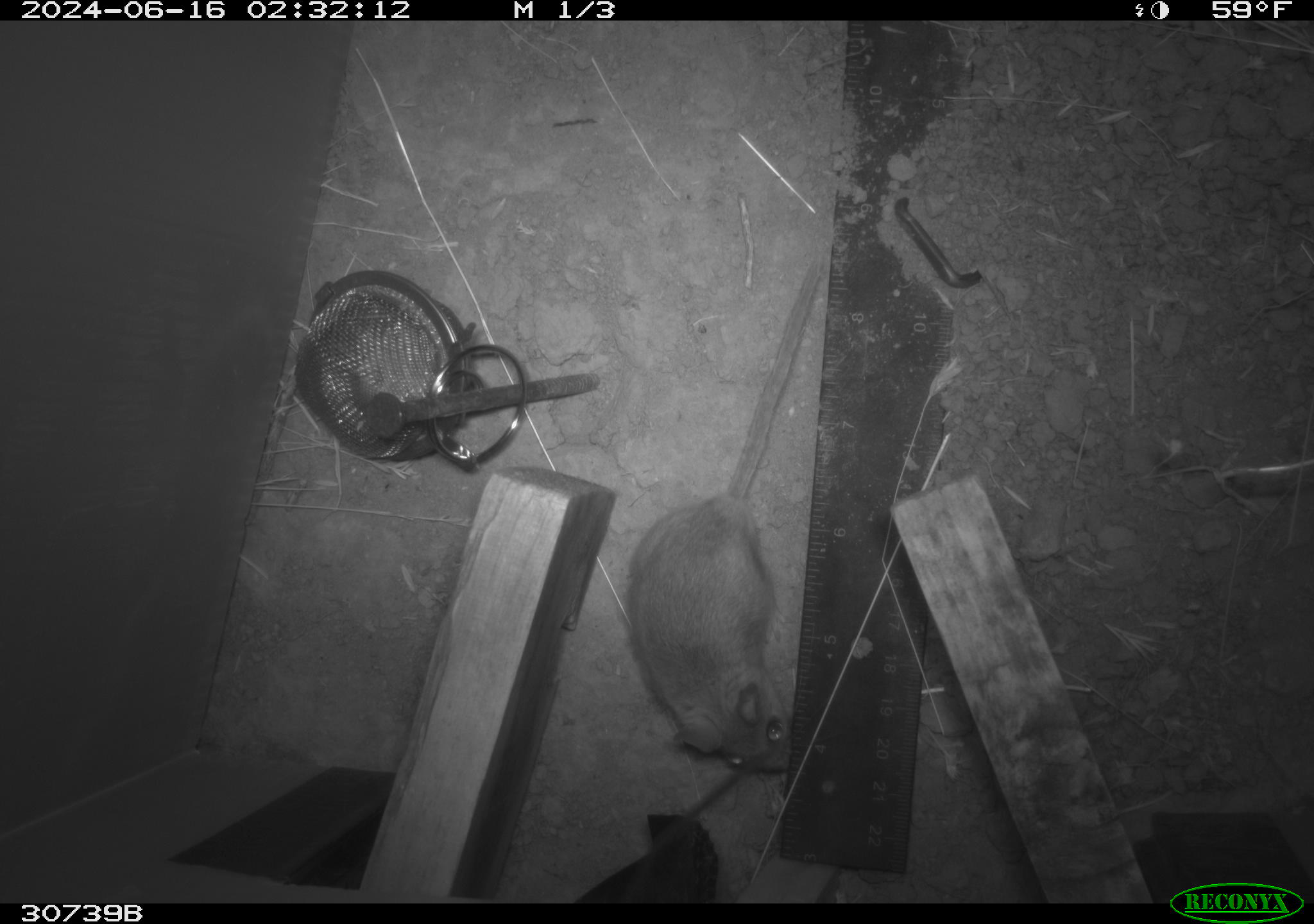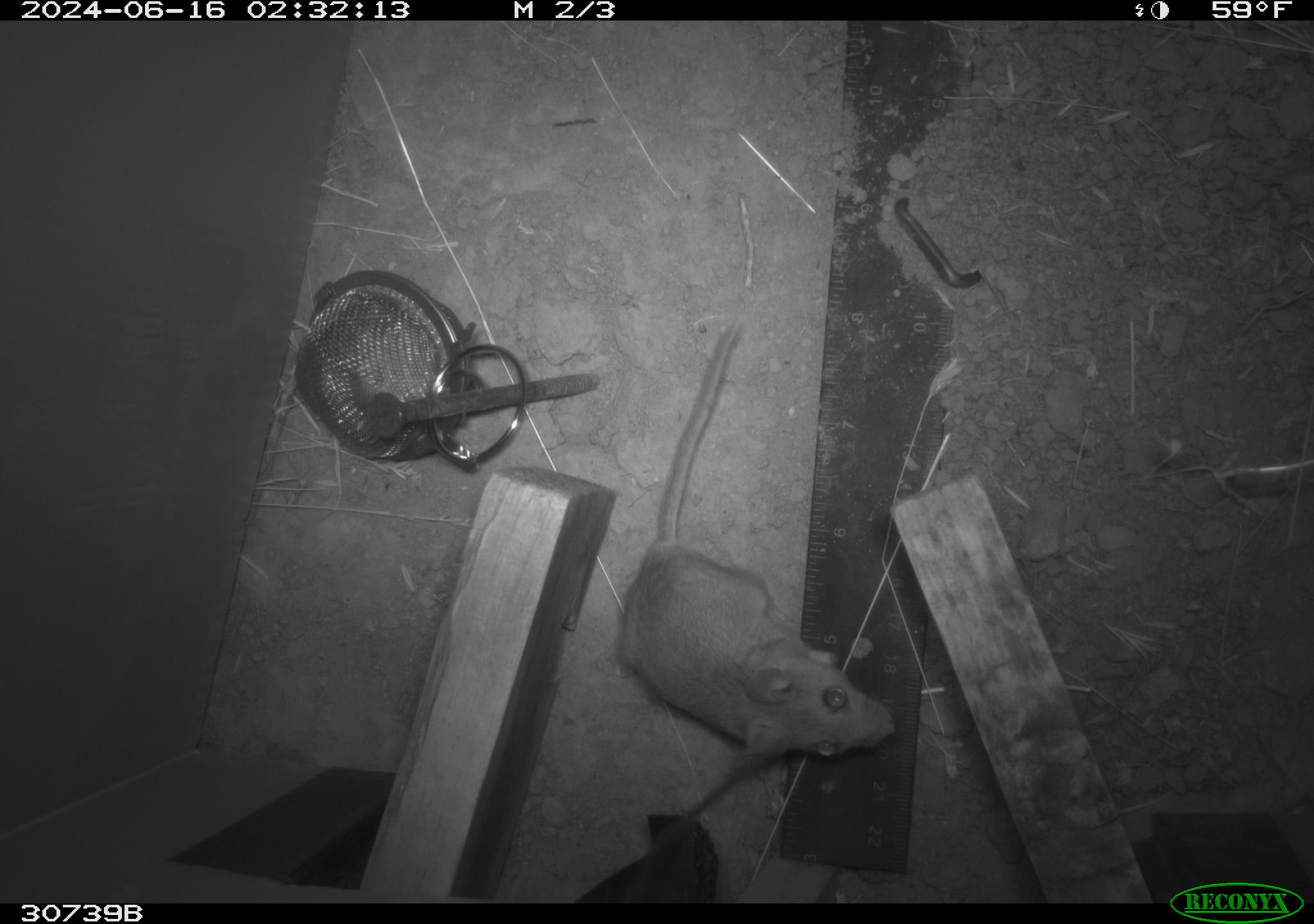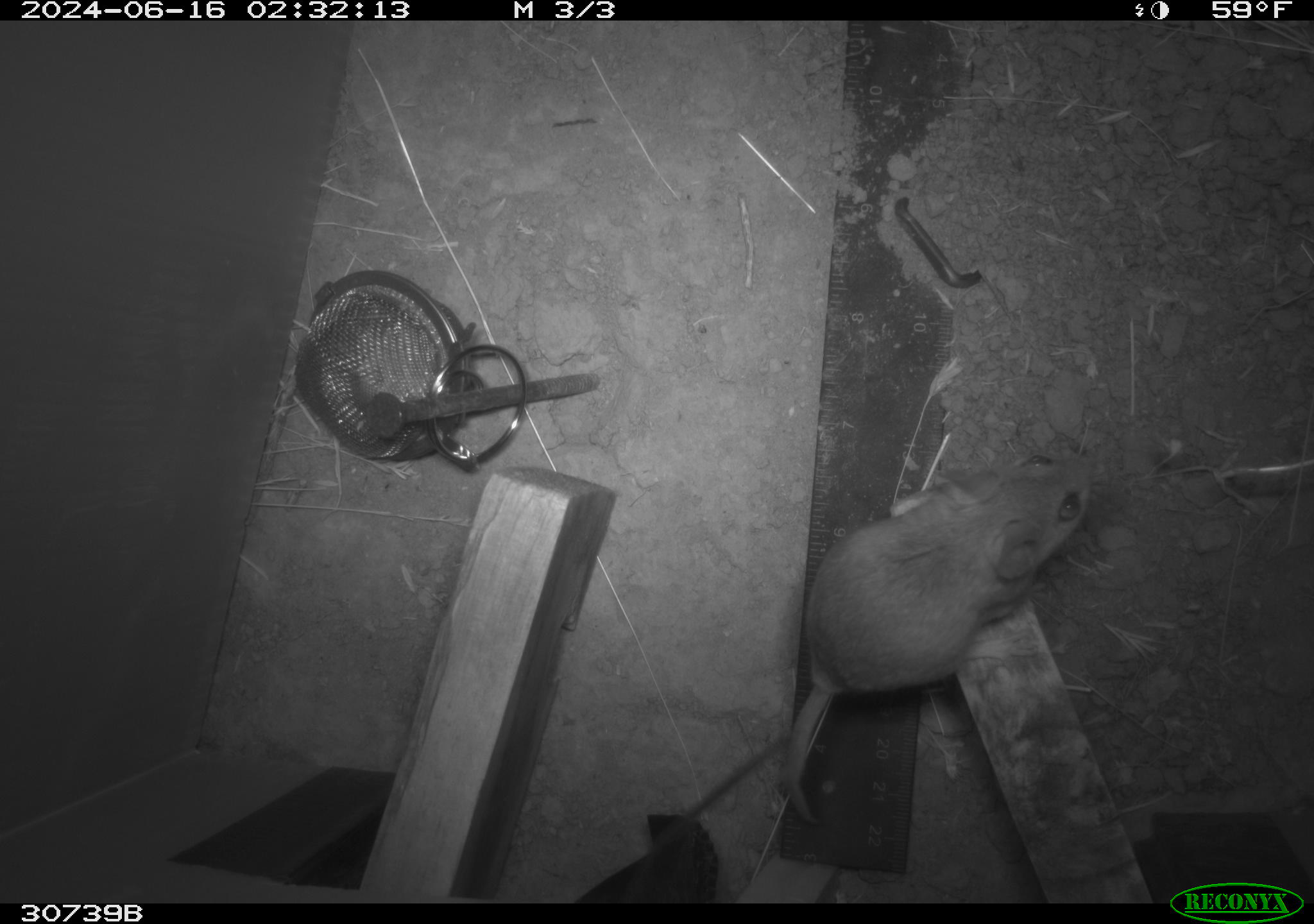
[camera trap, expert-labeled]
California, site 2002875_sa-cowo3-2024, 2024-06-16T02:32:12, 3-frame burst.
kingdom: Animalia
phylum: Chordata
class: Mammalia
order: Rodentia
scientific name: Rodentia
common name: rodent